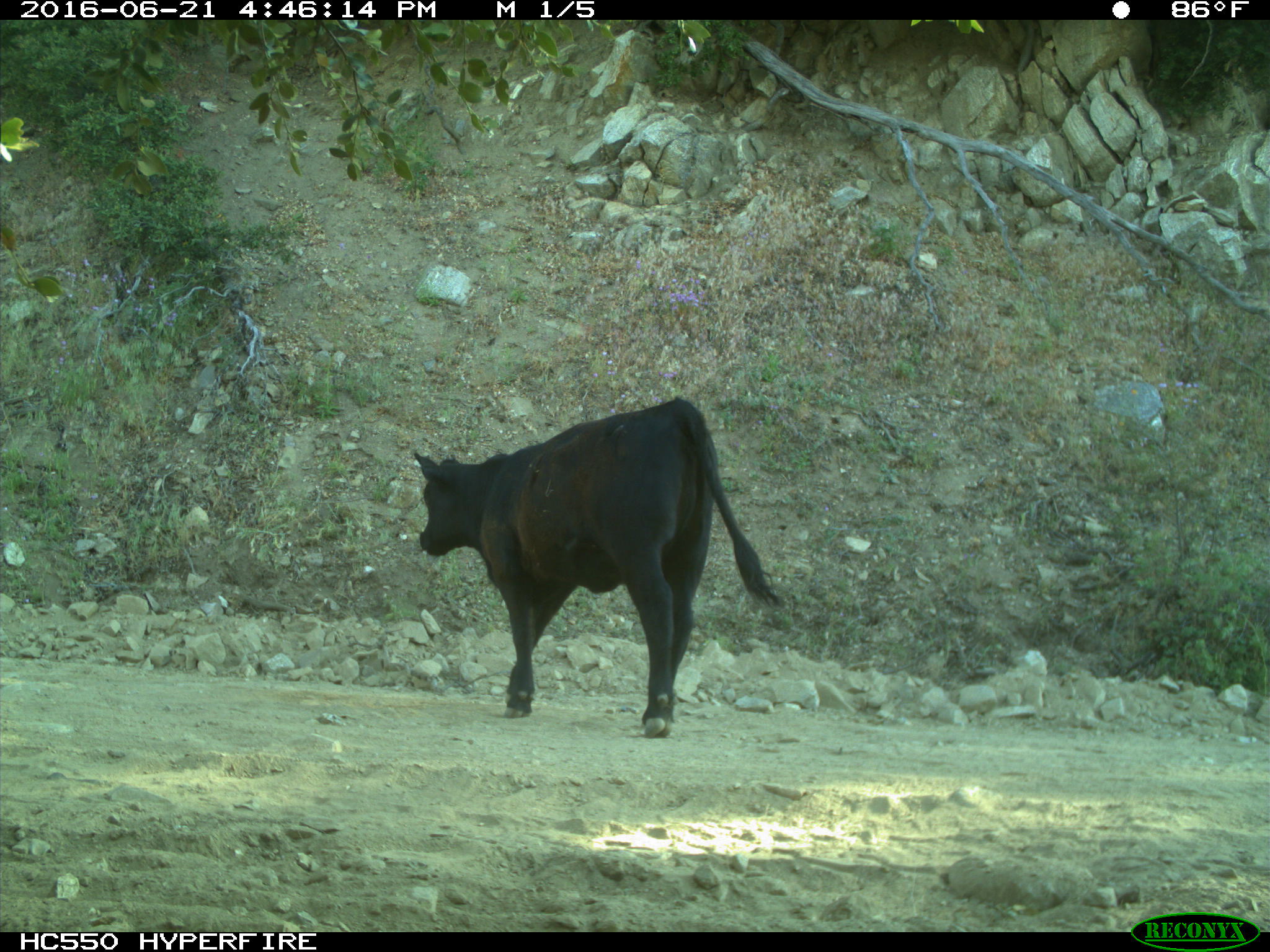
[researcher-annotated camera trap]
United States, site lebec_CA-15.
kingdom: Animalia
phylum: Chordata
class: Mammalia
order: Artiodactyla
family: Bovidae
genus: Bos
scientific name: Bos taurus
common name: domestic cow